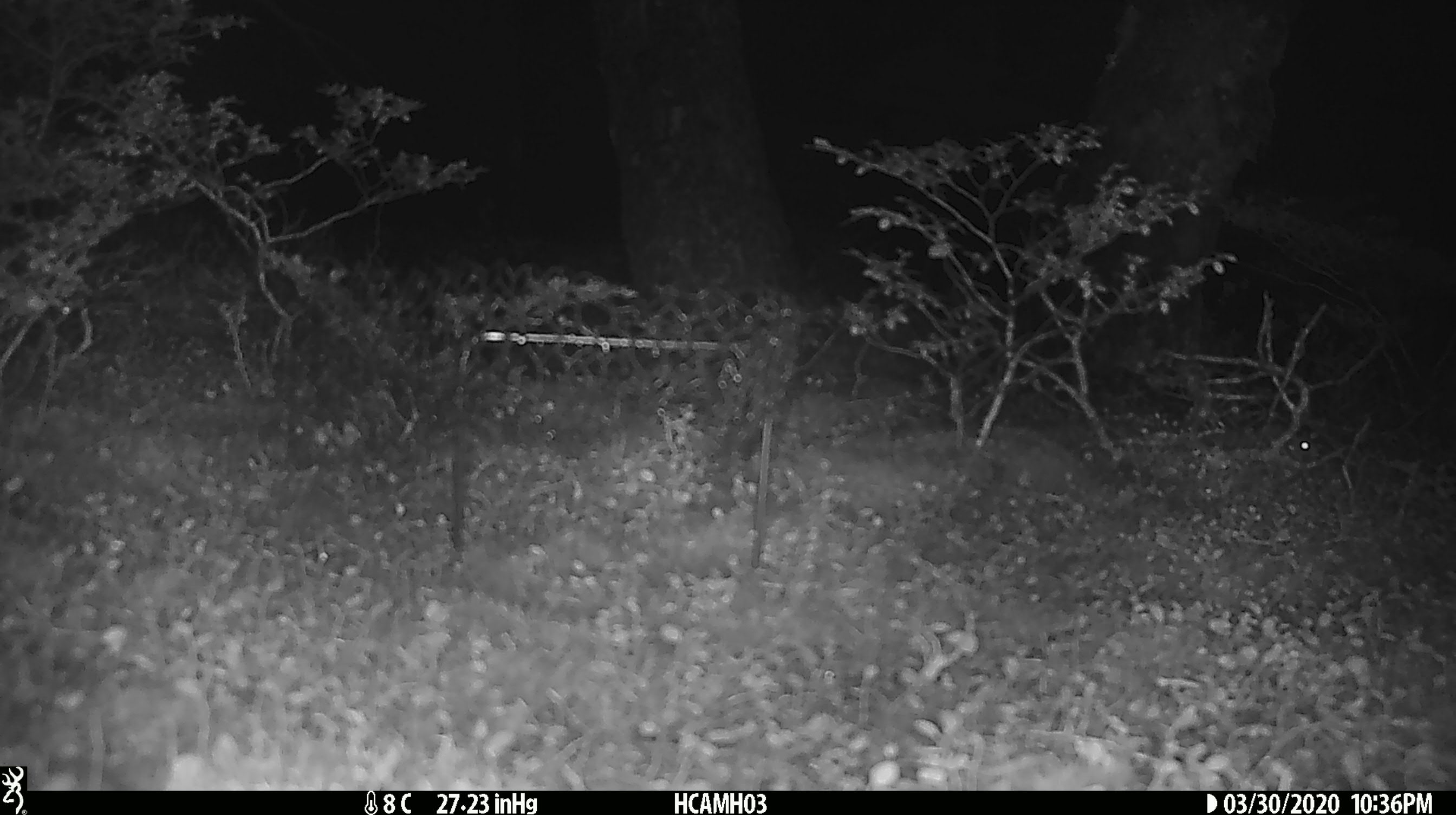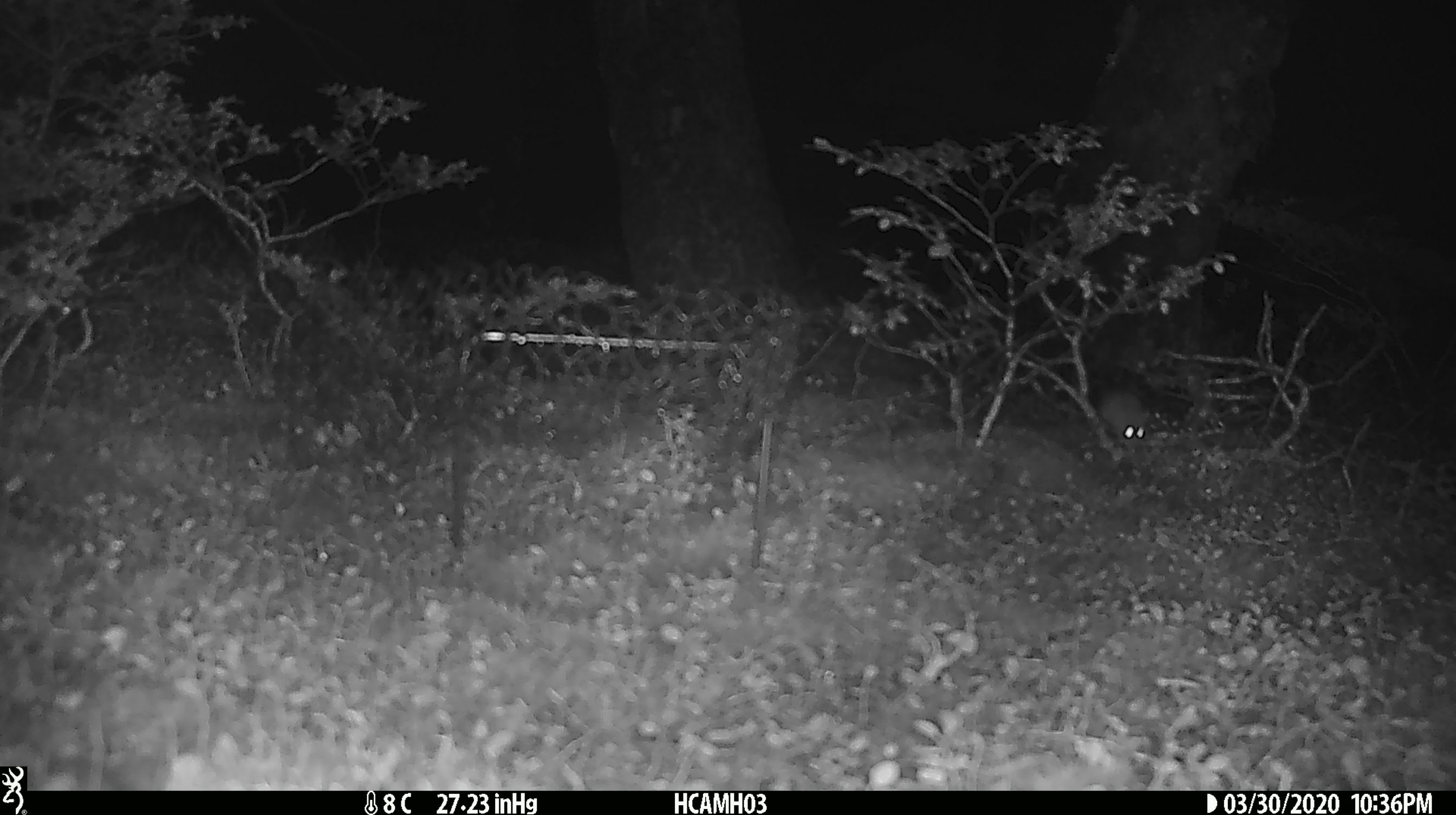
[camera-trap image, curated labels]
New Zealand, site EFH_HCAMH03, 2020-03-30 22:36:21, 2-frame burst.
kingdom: Animalia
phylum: Chordata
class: Mammalia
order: Rodentia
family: Muridae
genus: Mus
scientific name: Mus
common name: mouse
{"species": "mouse (Mus)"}